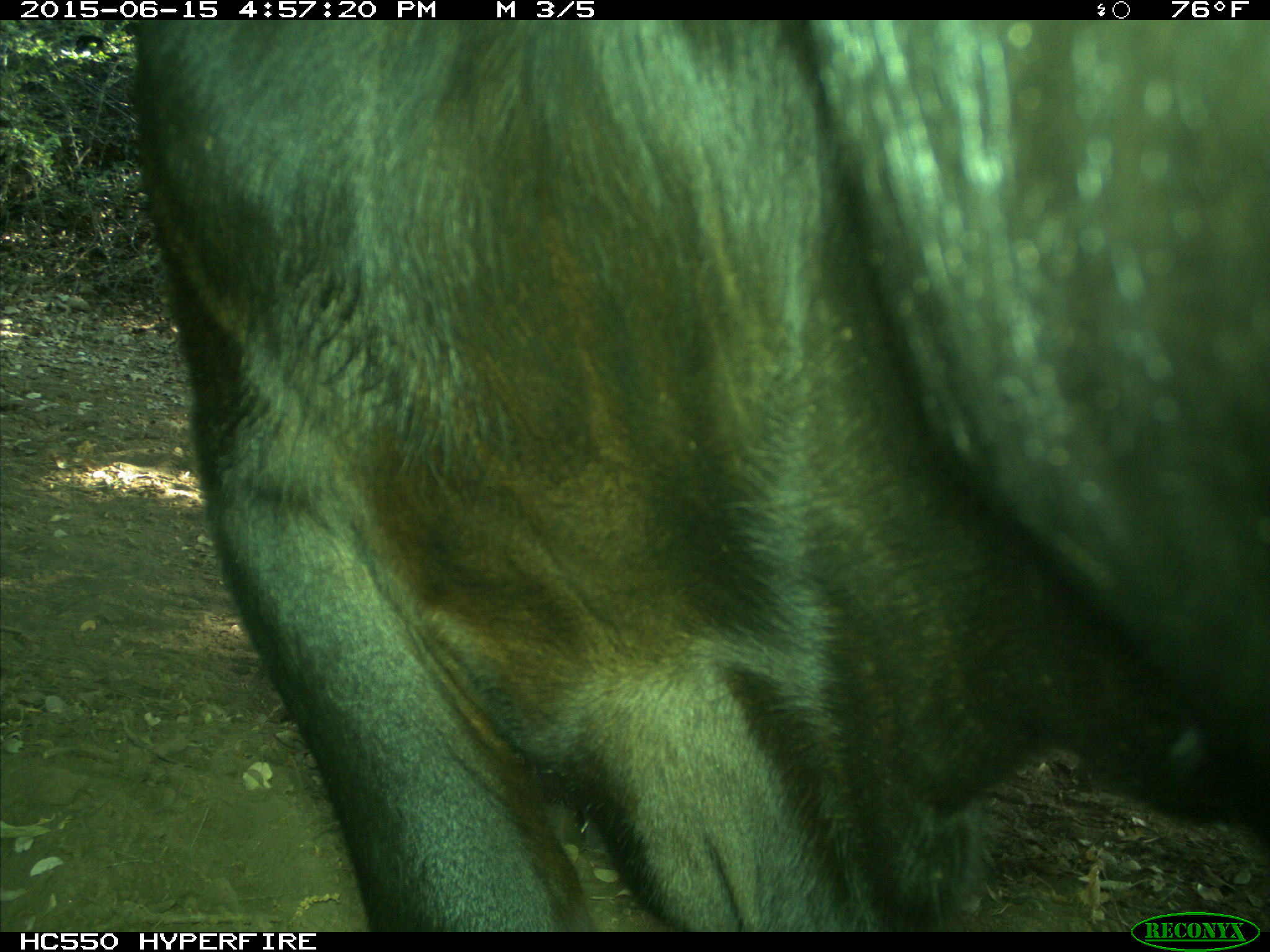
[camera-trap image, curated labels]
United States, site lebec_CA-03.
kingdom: Animalia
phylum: Chordata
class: Mammalia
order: Artiodactyla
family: Bovidae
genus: Bos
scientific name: Bos taurus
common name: domestic cow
Bos taurus (domestic cow).